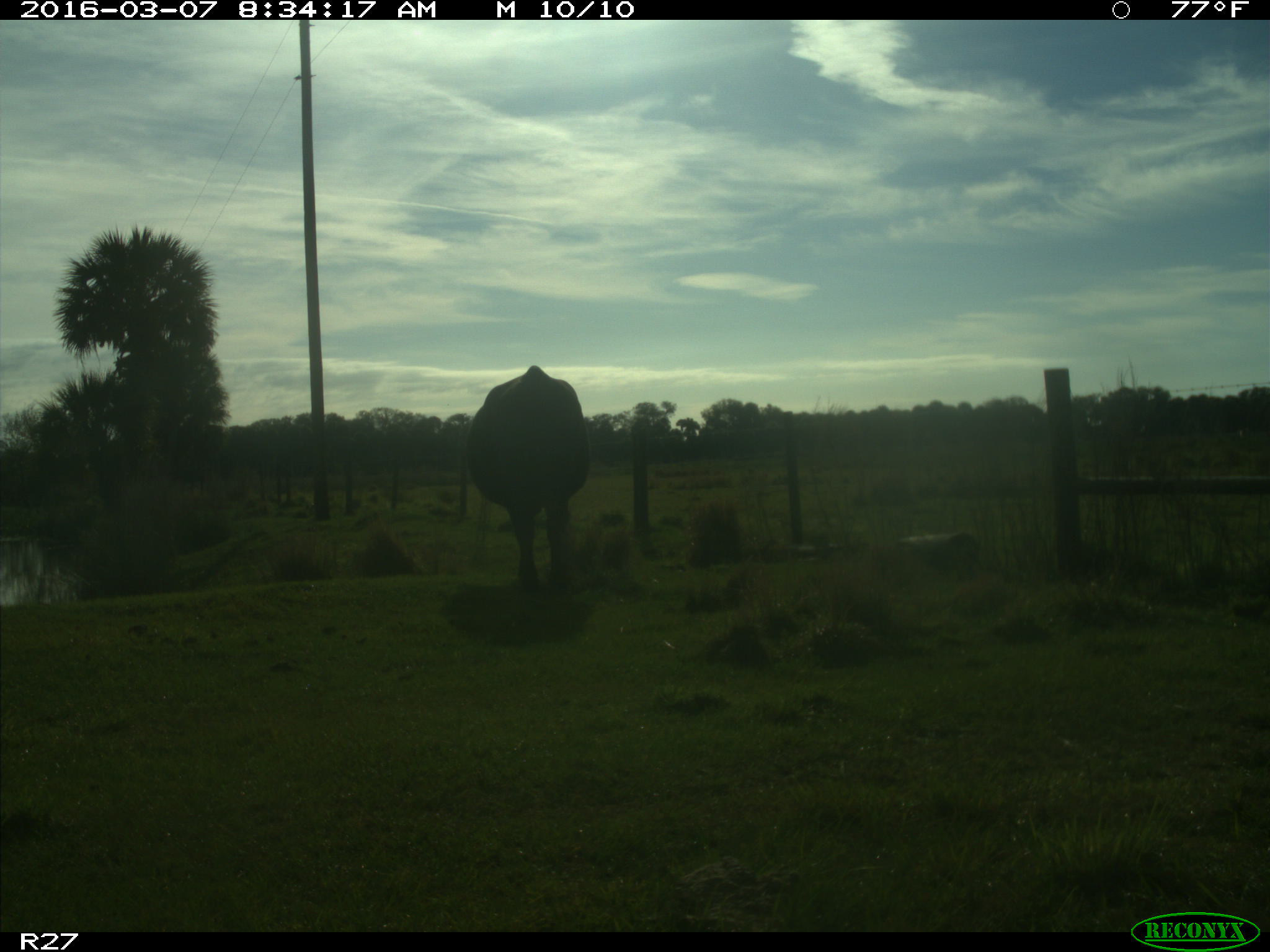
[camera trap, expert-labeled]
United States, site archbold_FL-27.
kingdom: Animalia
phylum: Chordata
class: Mammalia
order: Artiodactyla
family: Bovidae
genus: Bos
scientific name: Bos taurus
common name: domestic cow